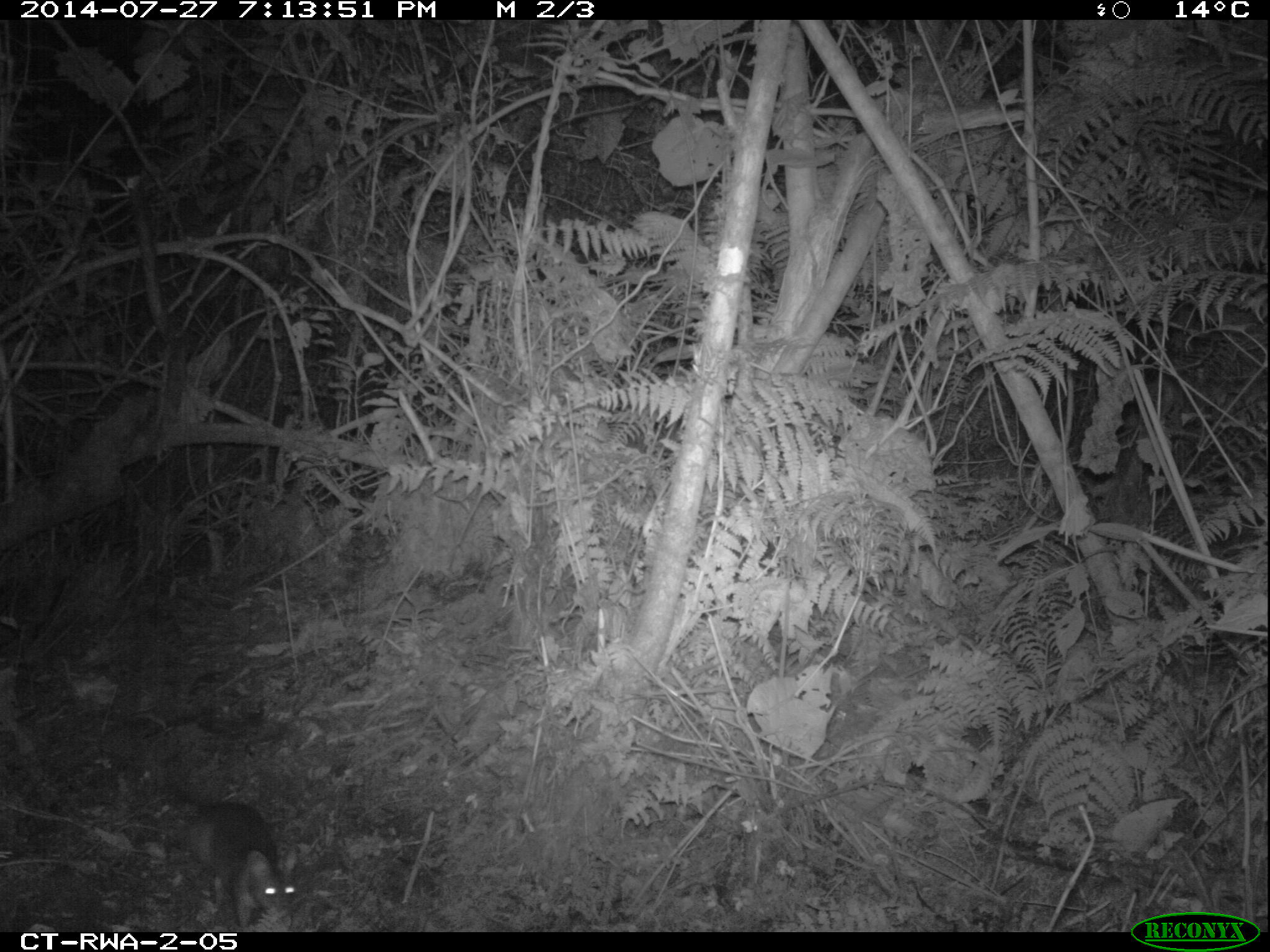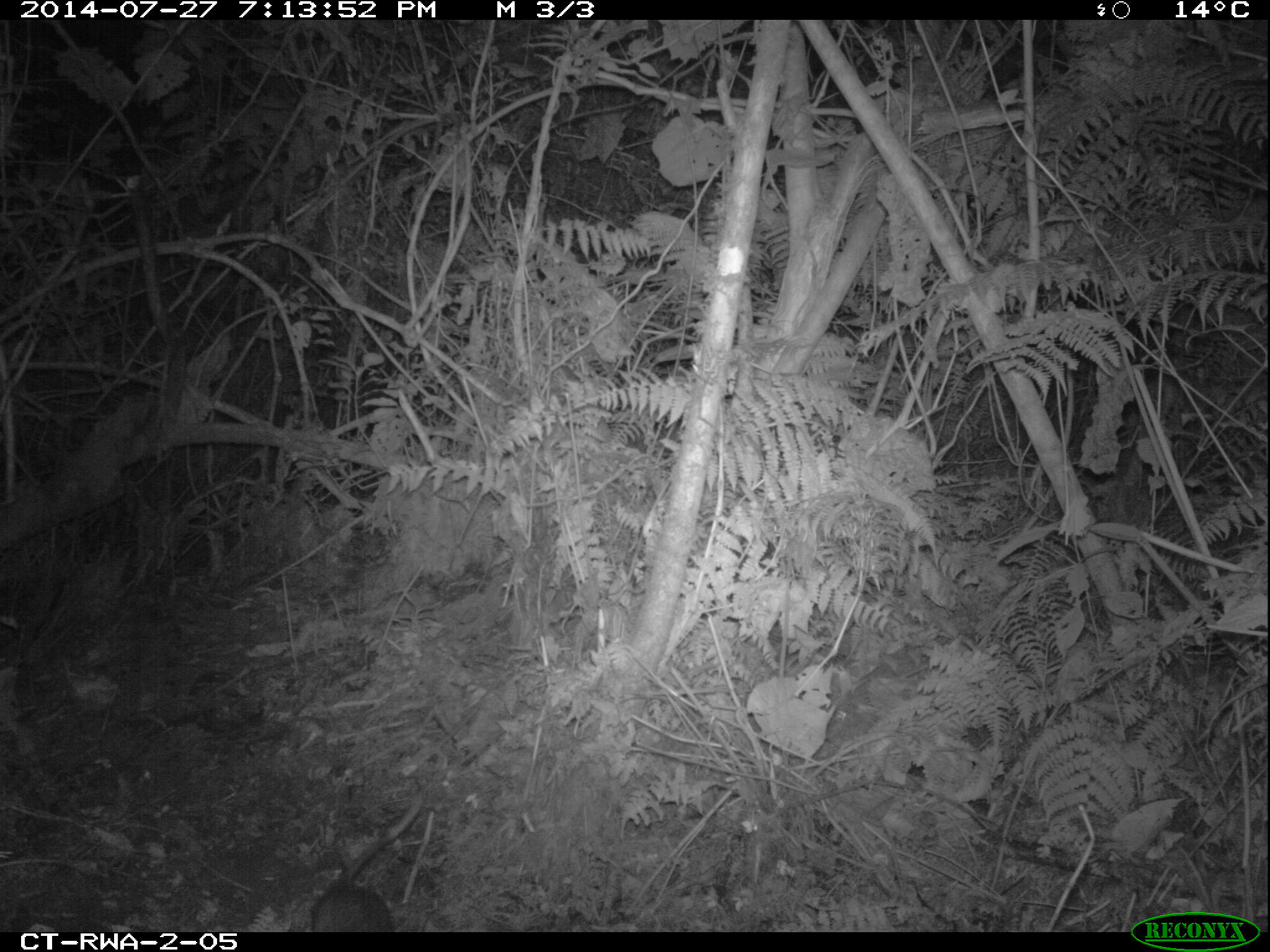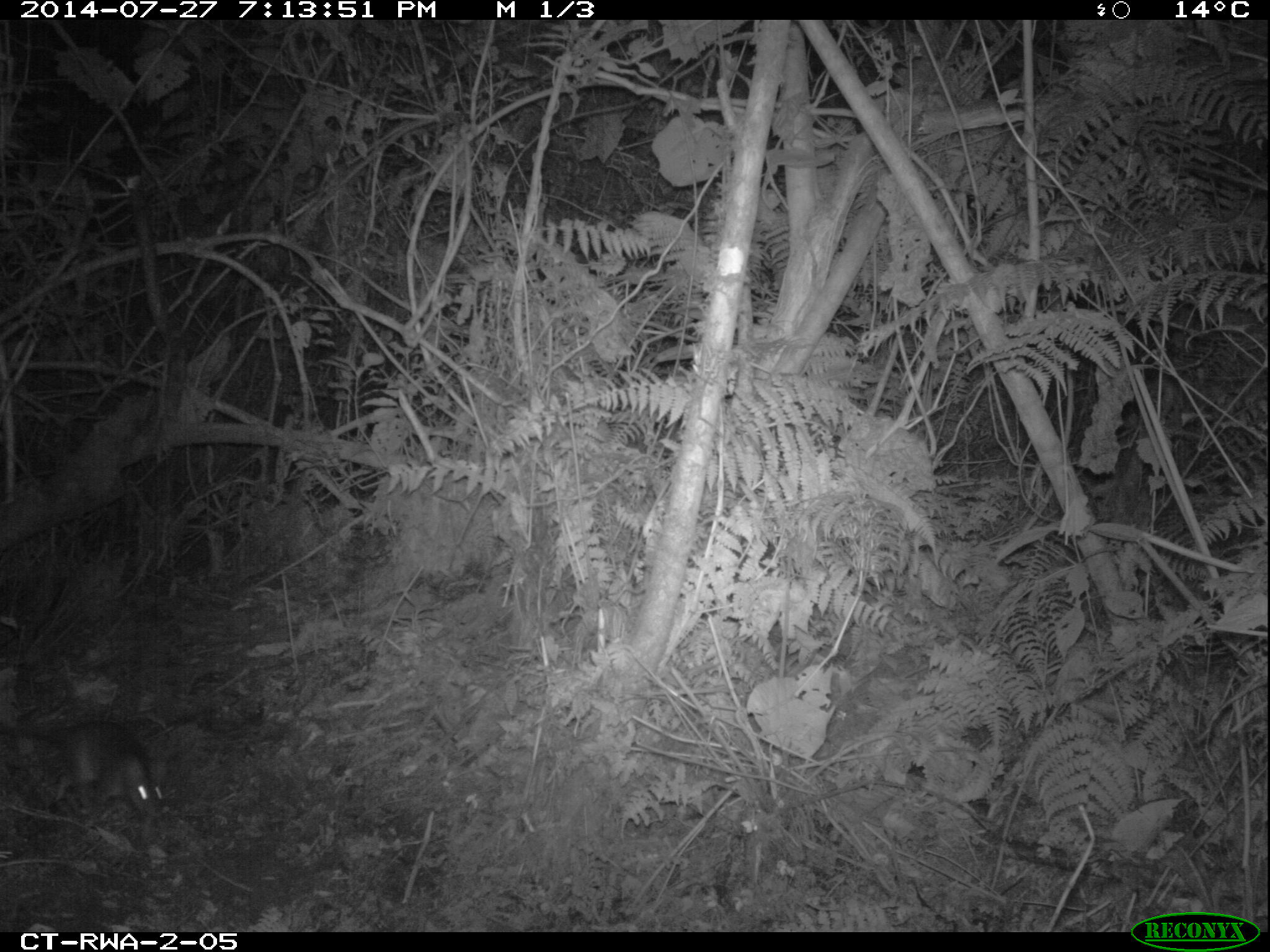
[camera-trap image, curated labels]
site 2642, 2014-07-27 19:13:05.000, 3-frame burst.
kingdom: Animalia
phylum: Chordata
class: Mammalia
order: Rodentia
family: Nesomyidae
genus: Cricetomys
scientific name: Cricetomys gambianus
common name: african giant pouched rat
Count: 1.